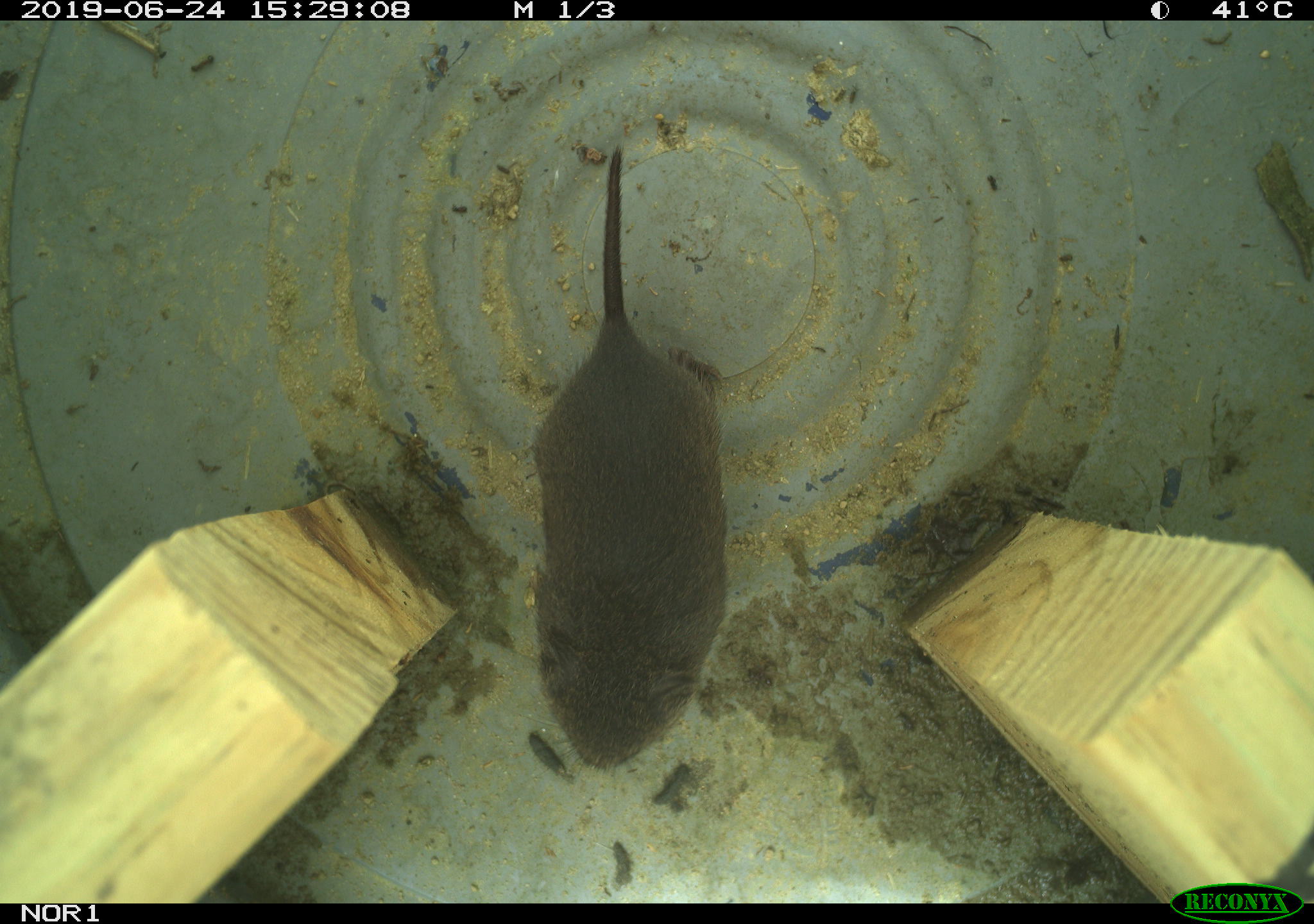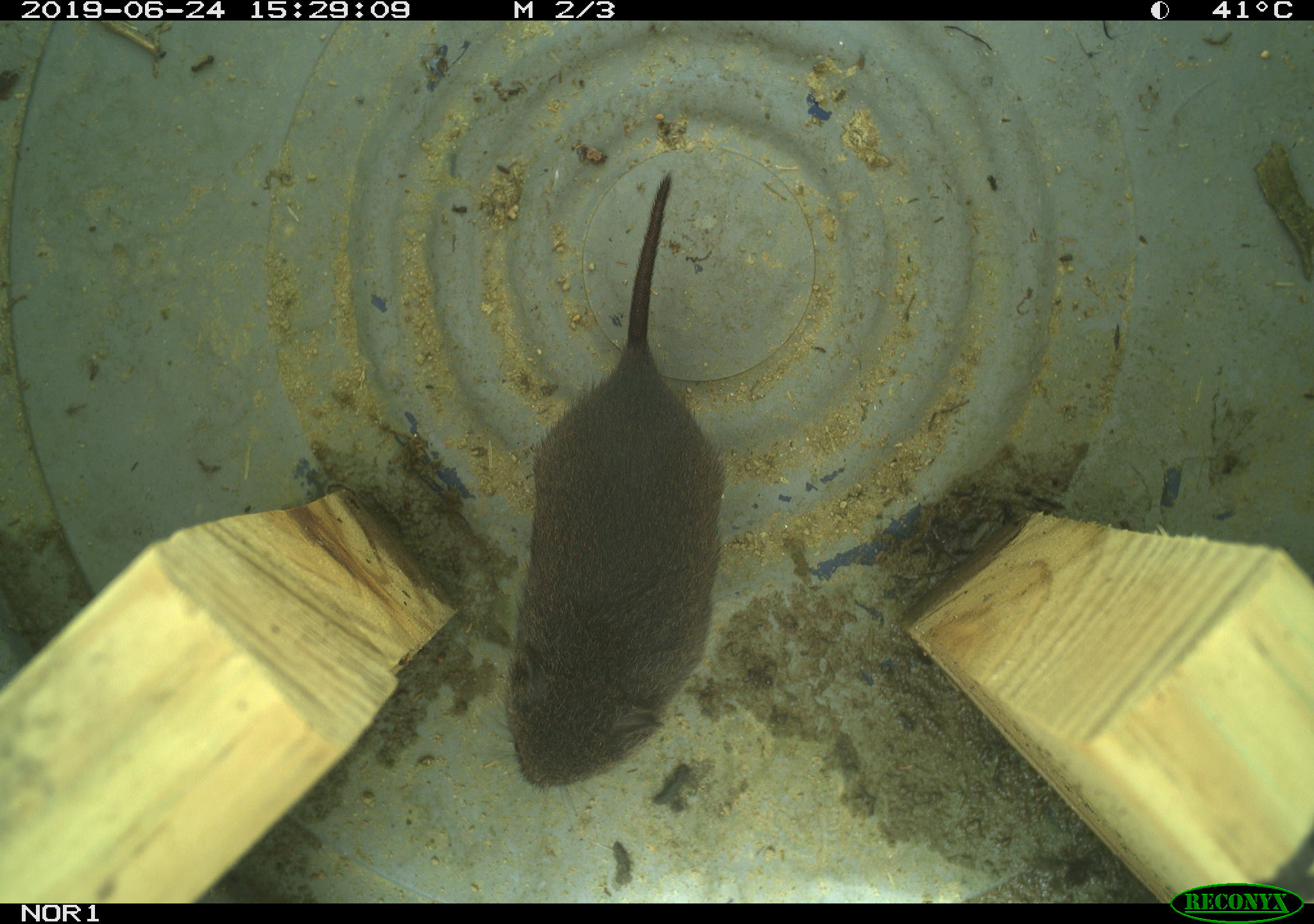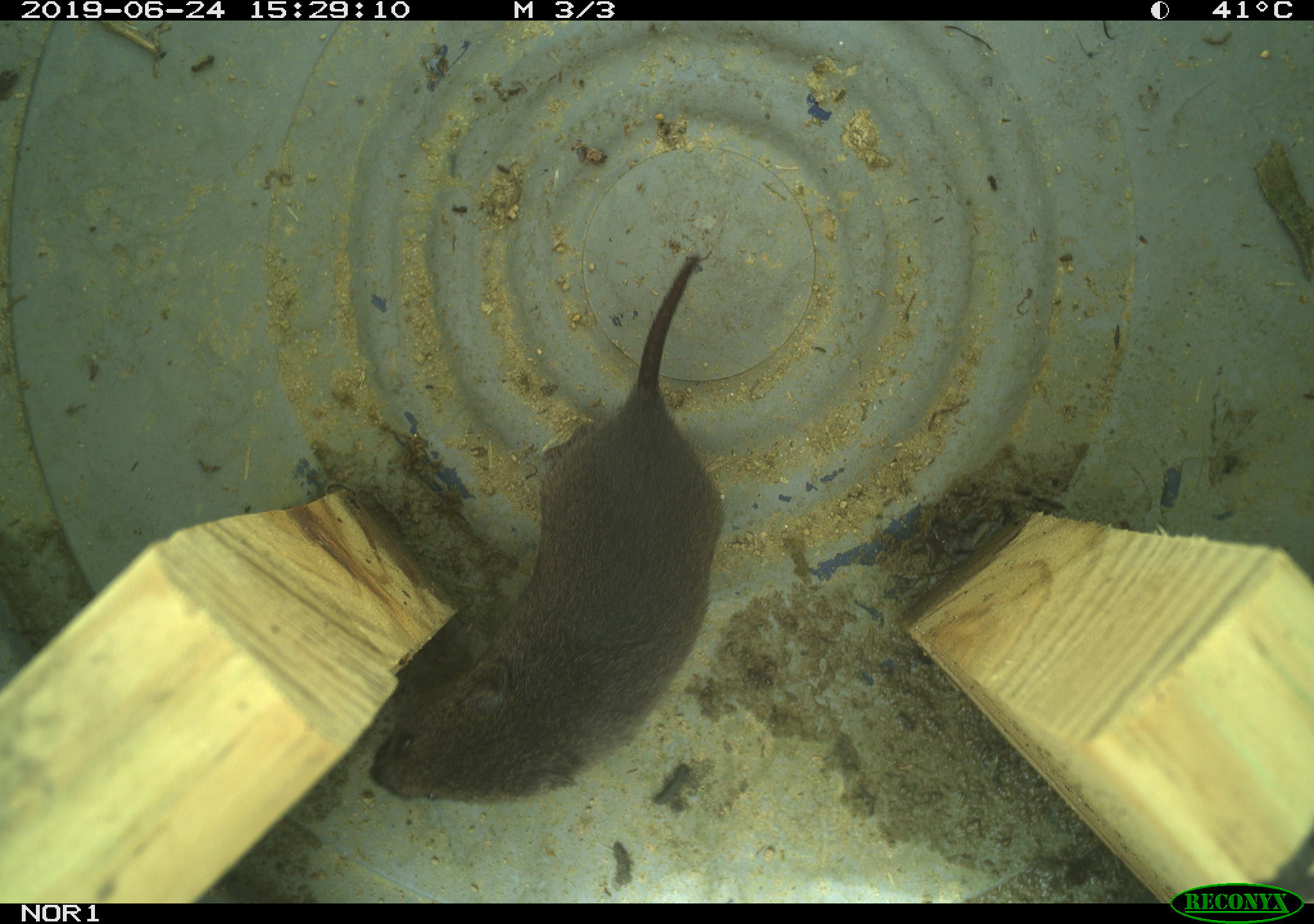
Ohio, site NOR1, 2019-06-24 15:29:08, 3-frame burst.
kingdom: Animalia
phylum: Chordata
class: Mammalia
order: Rodentia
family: Cricetidae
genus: Microtus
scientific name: Microtus pennsylvanicus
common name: meadow vole